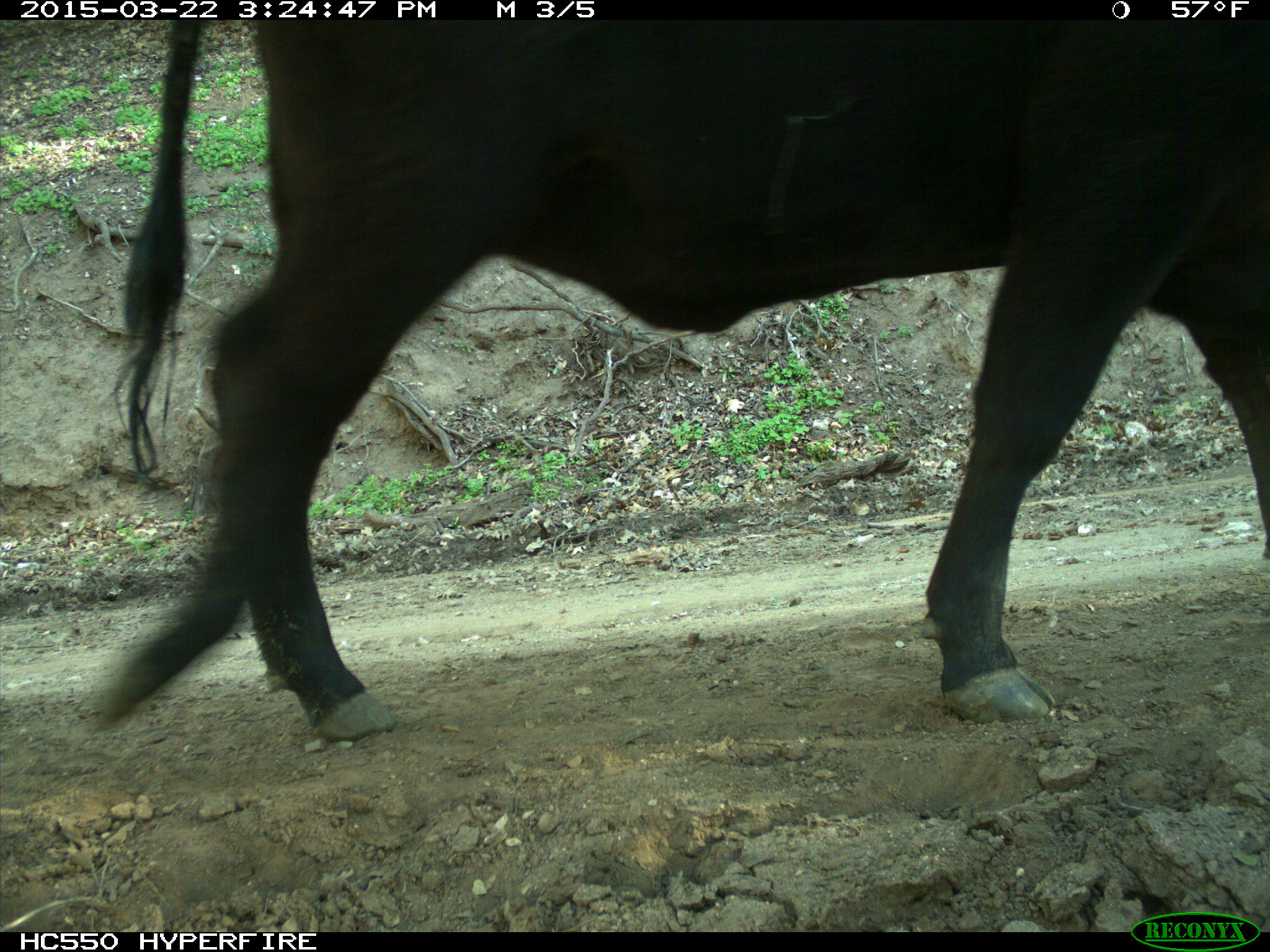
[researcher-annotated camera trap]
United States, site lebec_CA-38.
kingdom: Animalia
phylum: Chordata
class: Mammalia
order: Artiodactyla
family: Bovidae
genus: Bos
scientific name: Bos taurus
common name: domestic cow